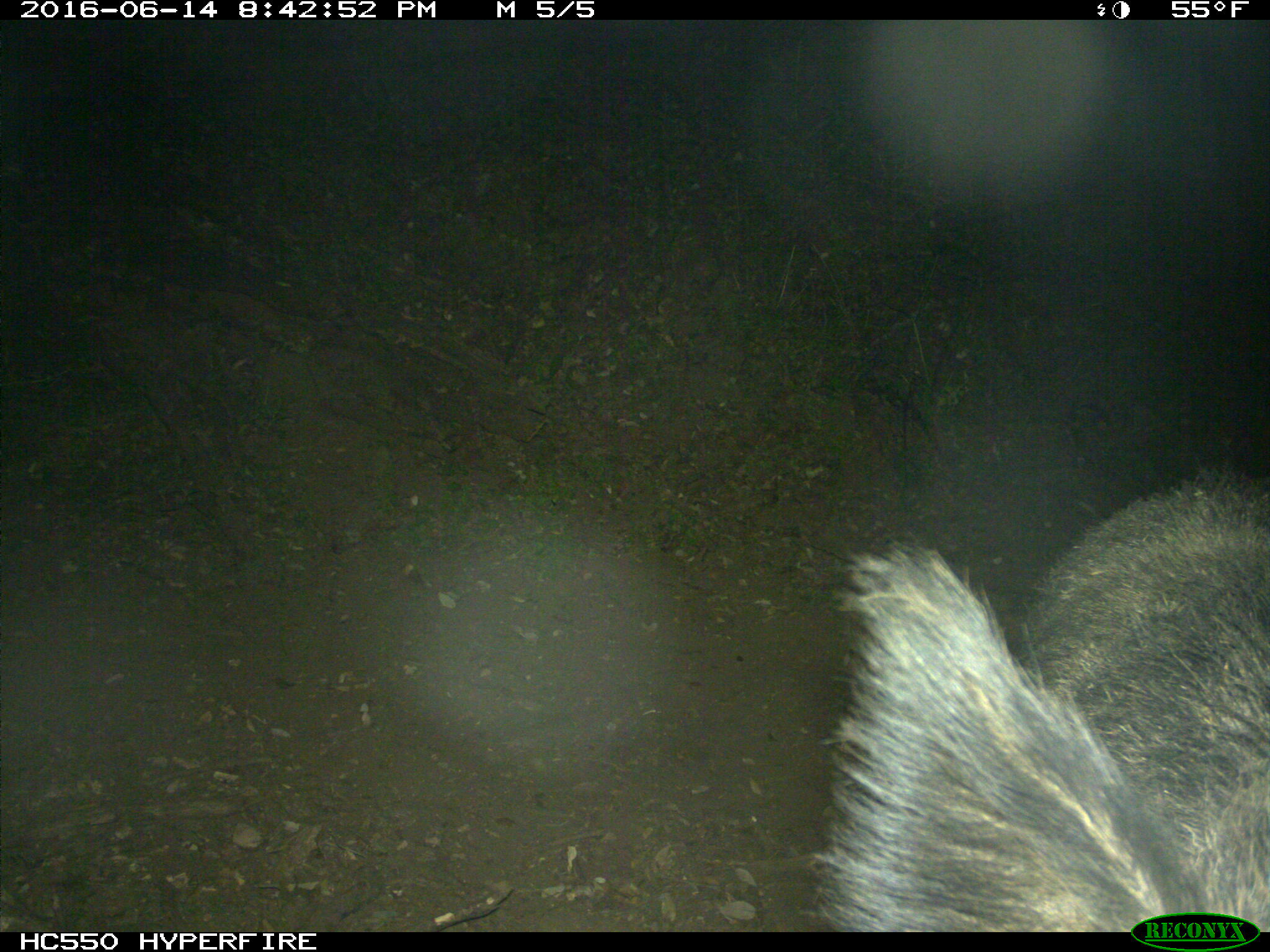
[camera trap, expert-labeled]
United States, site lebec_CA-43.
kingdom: Animalia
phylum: Chordata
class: Mammalia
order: Artiodactyla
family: Suidae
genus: Sus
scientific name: Sus scrofa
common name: wild boar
Sus scrofa (wild boar).